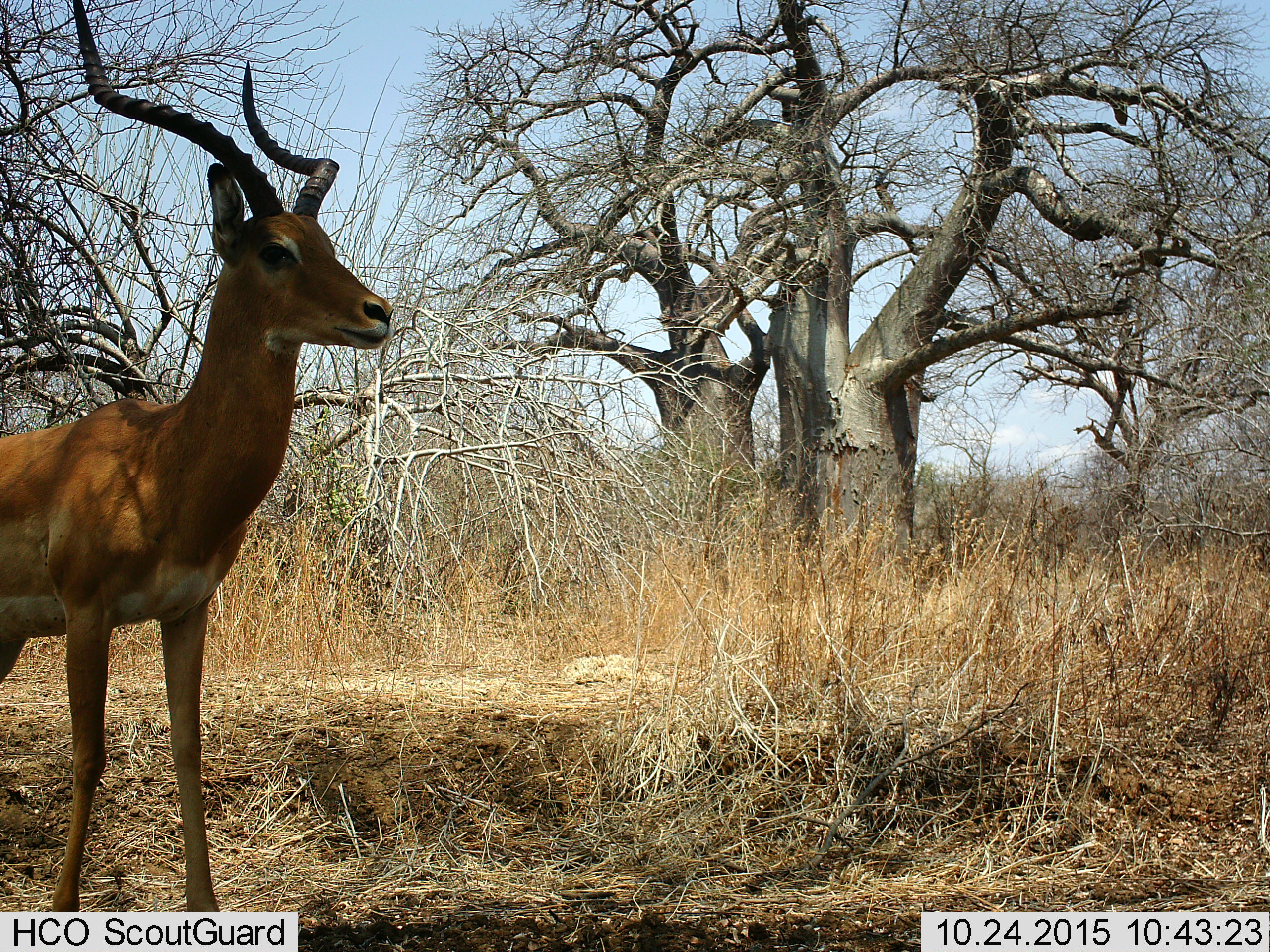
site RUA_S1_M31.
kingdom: Animalia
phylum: Chordata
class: Mammalia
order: Artiodactyla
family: Bovidae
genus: Aepyceros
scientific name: Aepyceros melampus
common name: impala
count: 1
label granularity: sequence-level